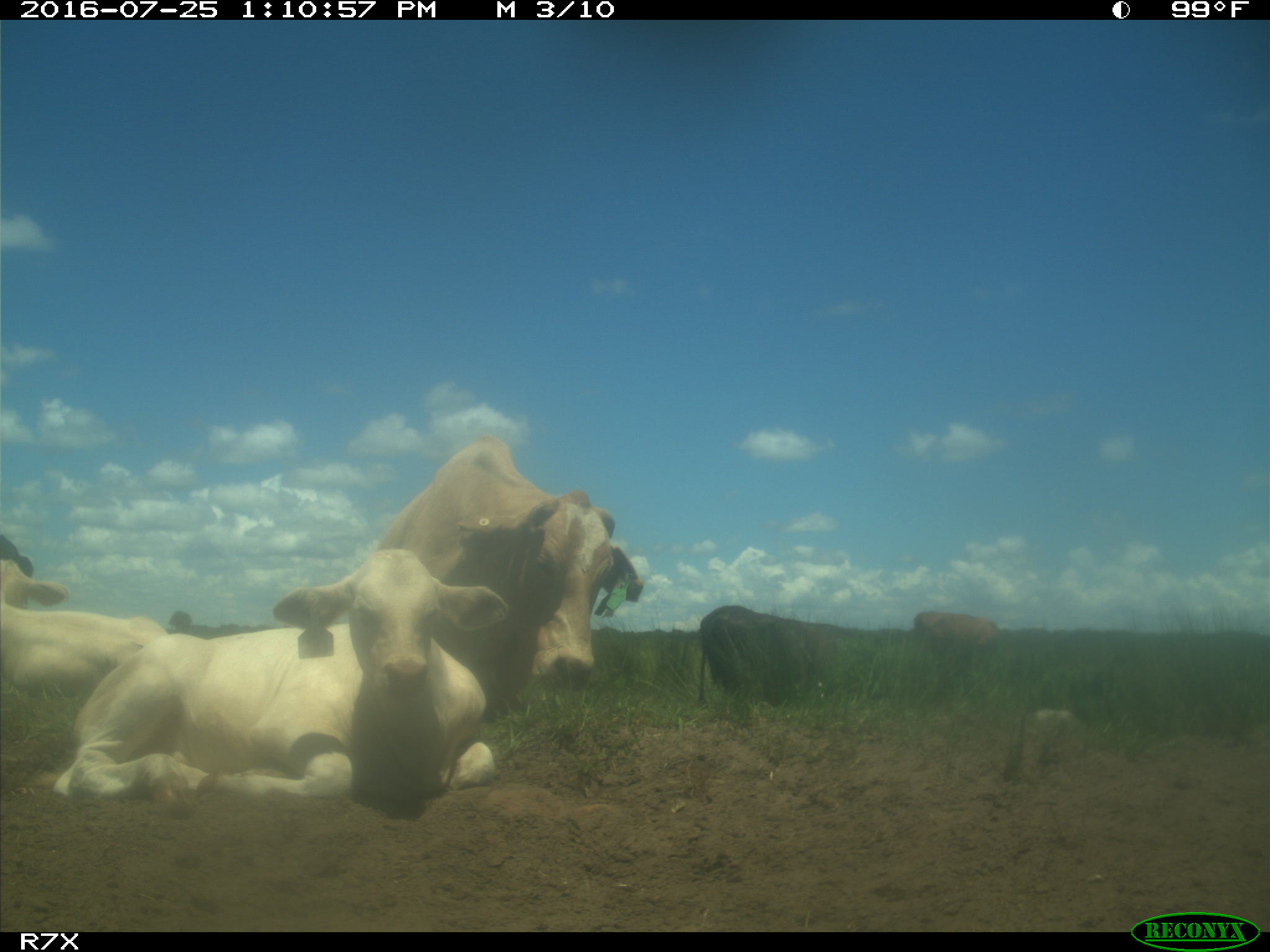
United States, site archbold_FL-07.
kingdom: Animalia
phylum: Chordata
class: Mammalia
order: Artiodactyla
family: Bovidae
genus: Bos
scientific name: Bos taurus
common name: domestic cow